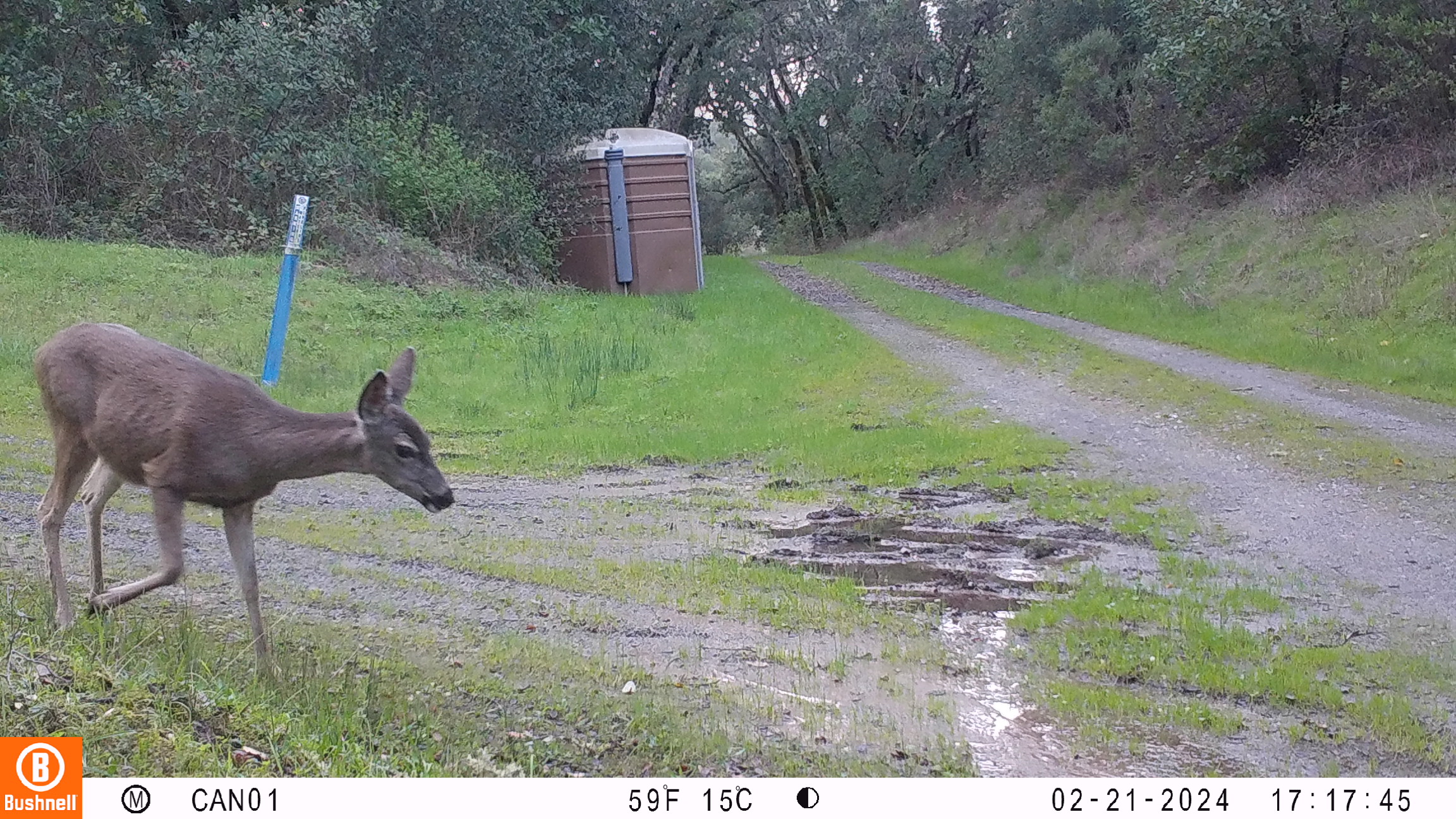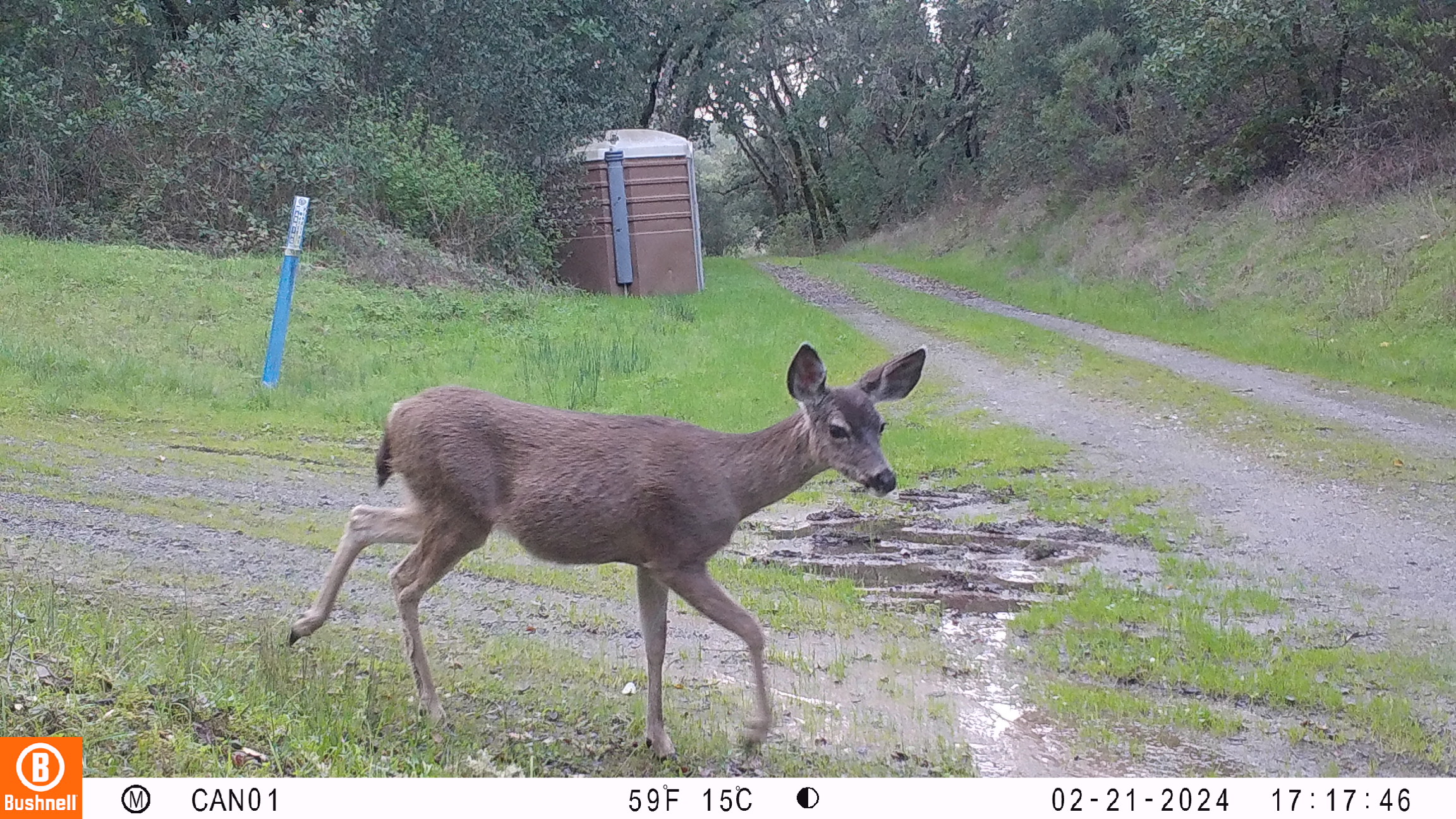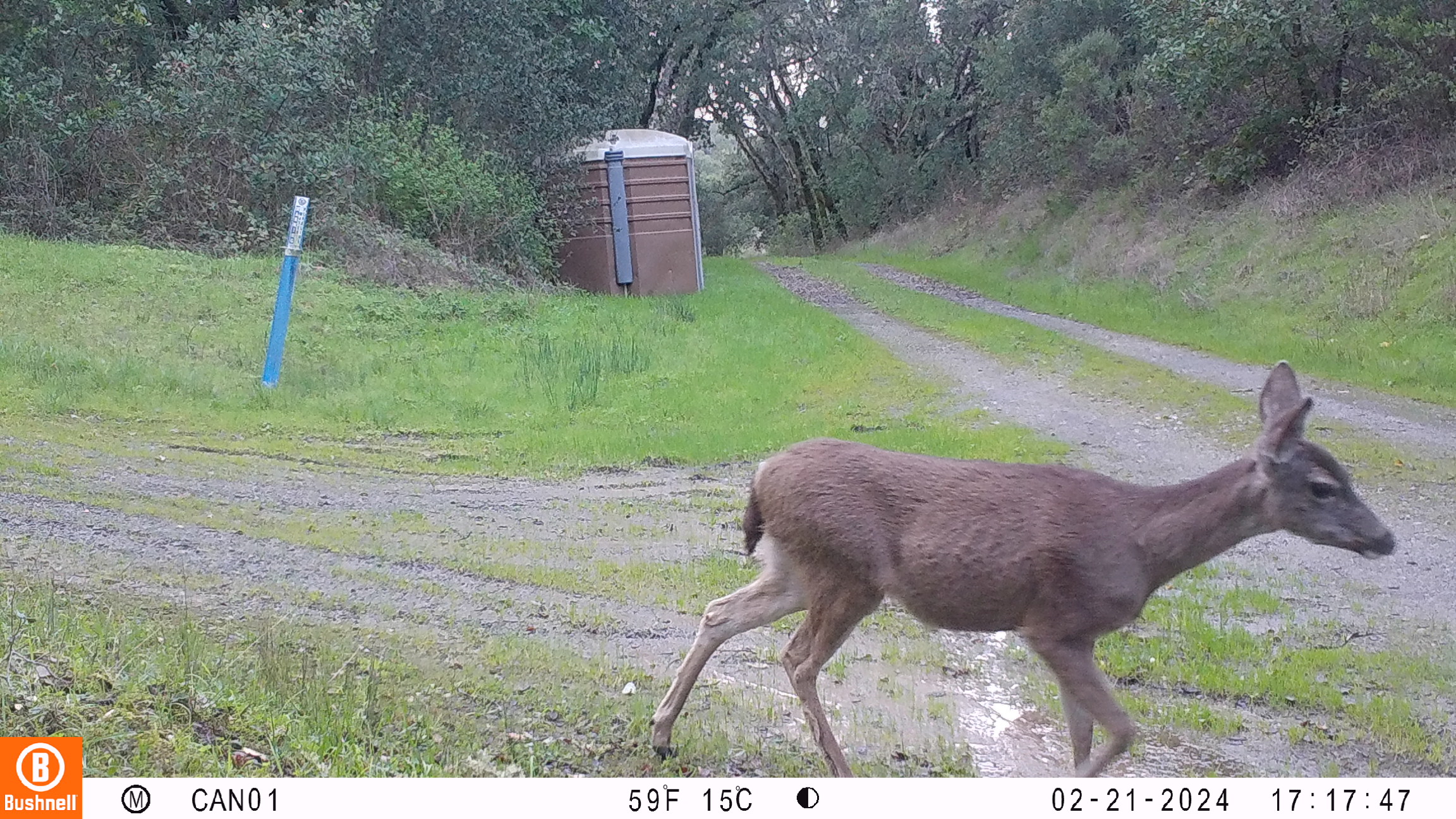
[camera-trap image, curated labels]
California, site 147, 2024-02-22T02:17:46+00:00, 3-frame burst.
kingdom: Animalia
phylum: Chordata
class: Mammalia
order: Artiodactyla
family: Cervidae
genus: Odocoileus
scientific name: Odocoileus hemionus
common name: mule deer